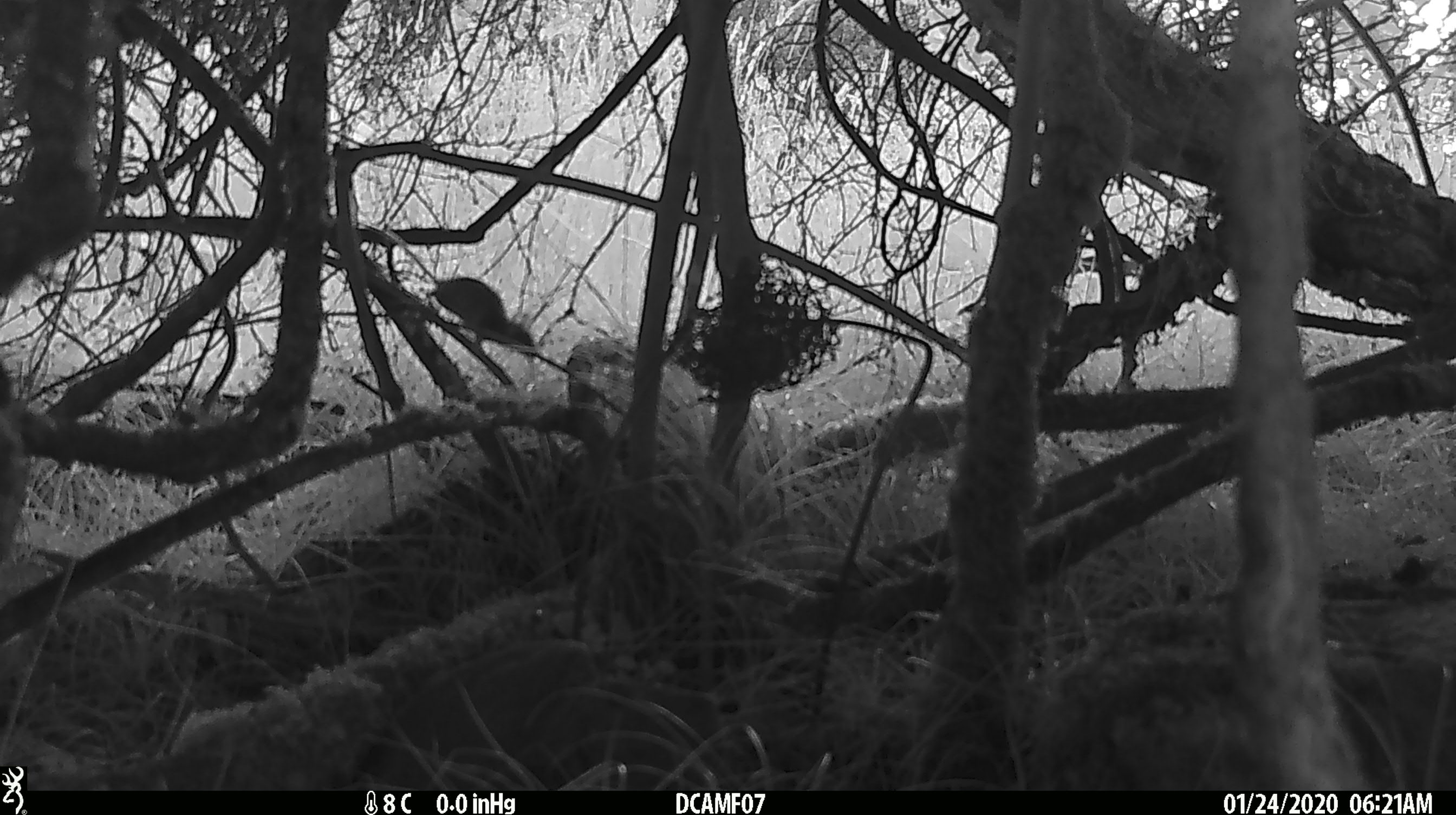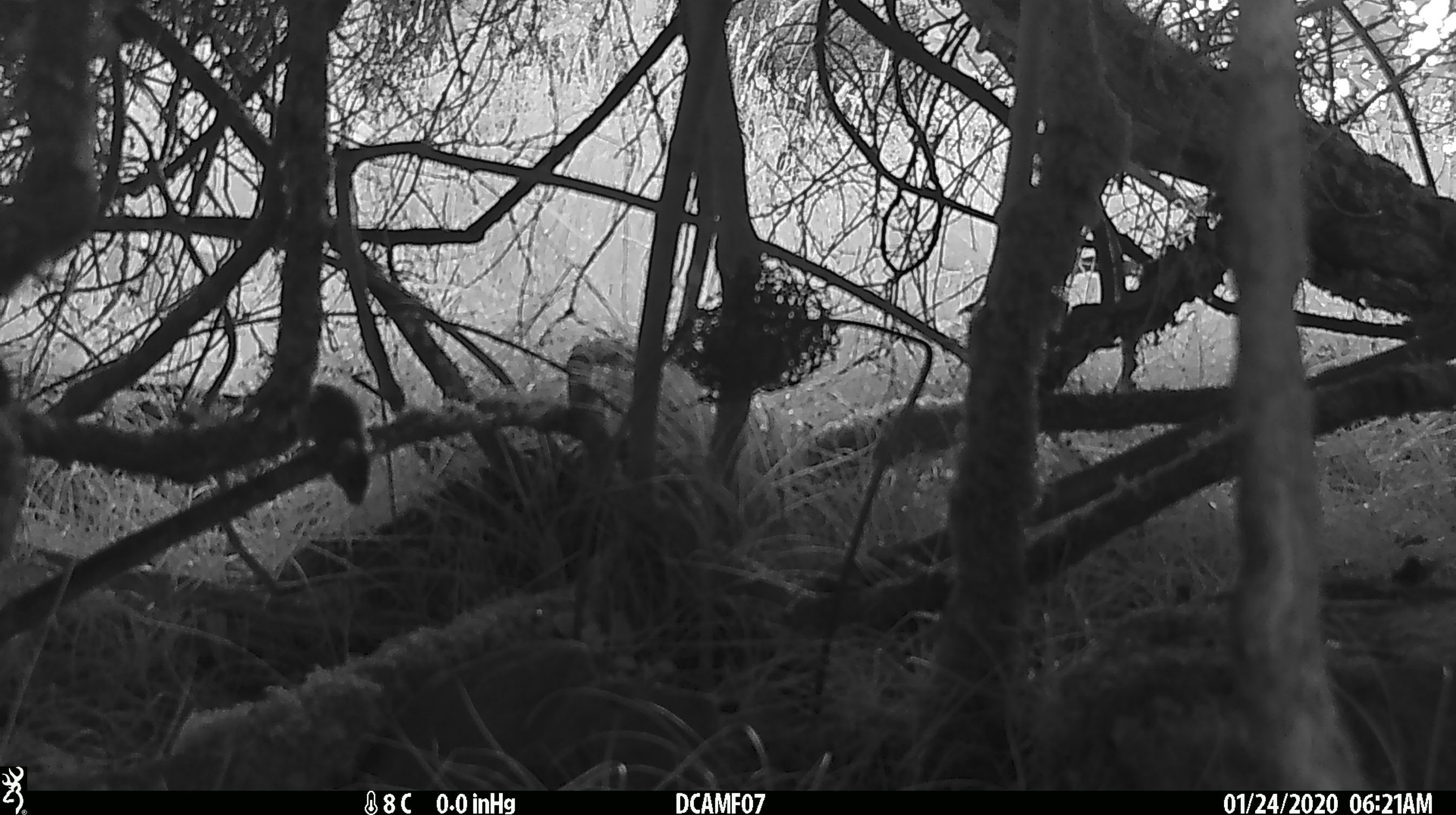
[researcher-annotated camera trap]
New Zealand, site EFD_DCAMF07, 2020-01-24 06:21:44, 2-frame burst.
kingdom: Animalia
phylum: Chordata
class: Mammalia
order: Rodentia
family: Muridae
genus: Mus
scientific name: Mus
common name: mouse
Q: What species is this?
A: Mouse (Mus).